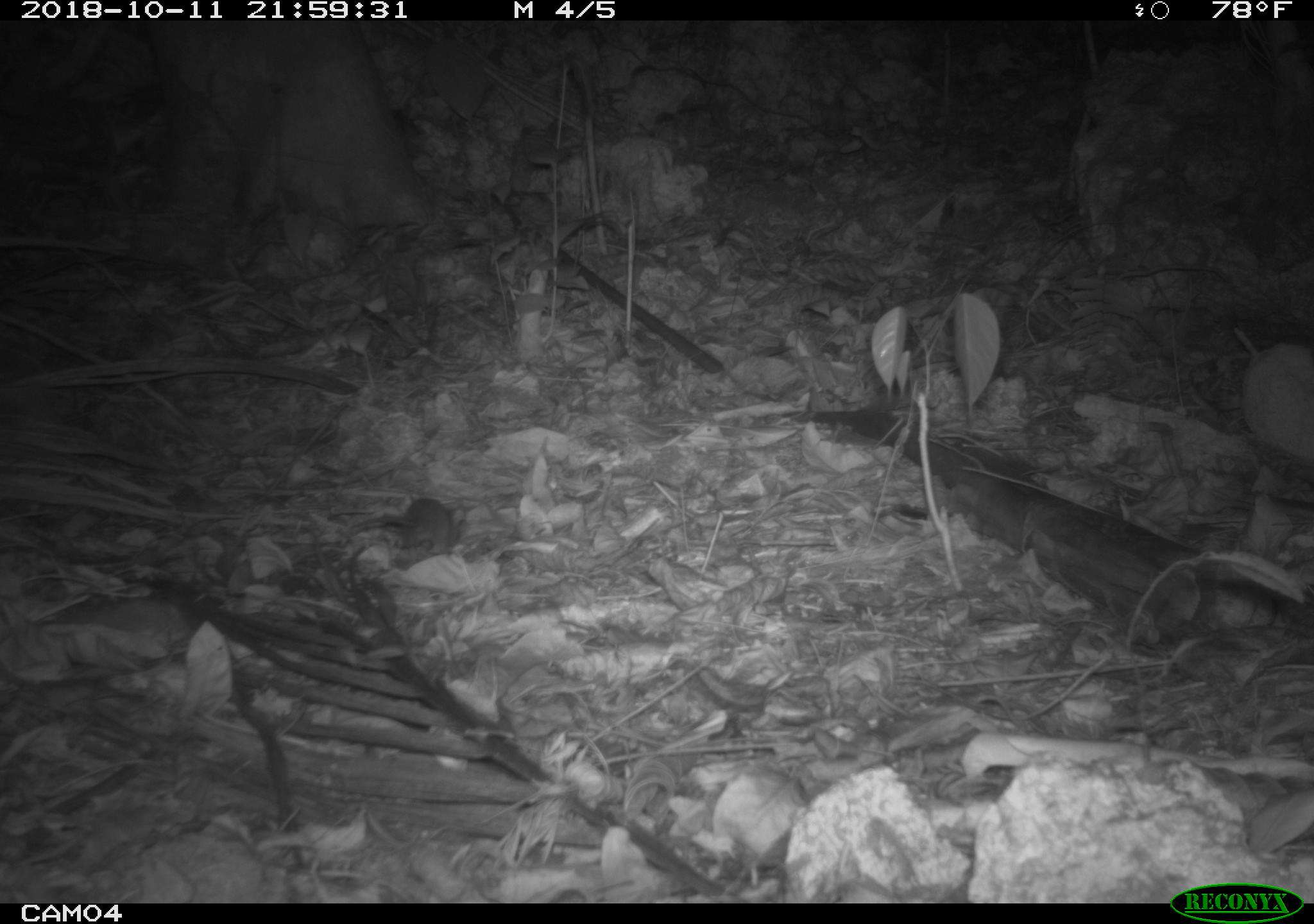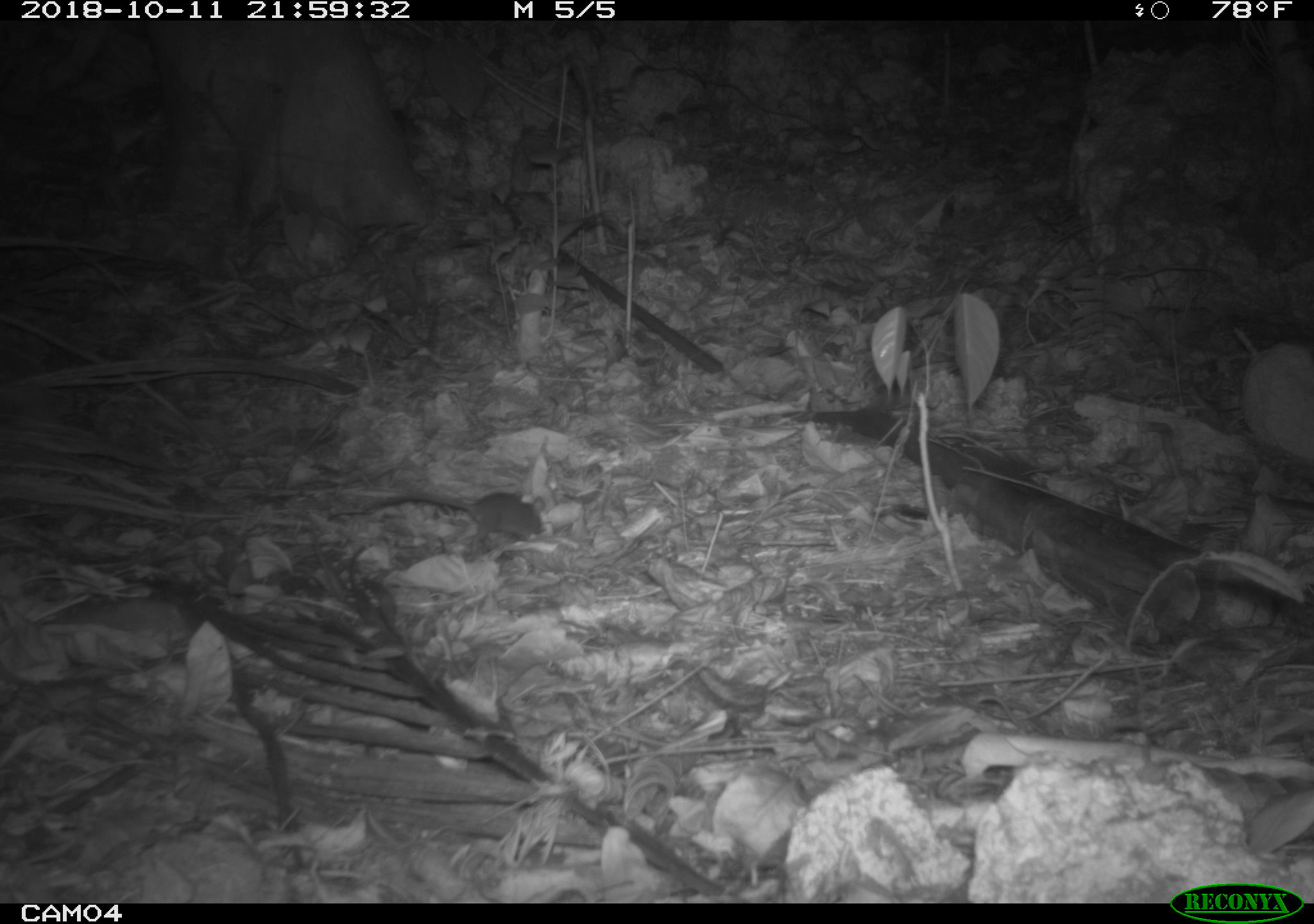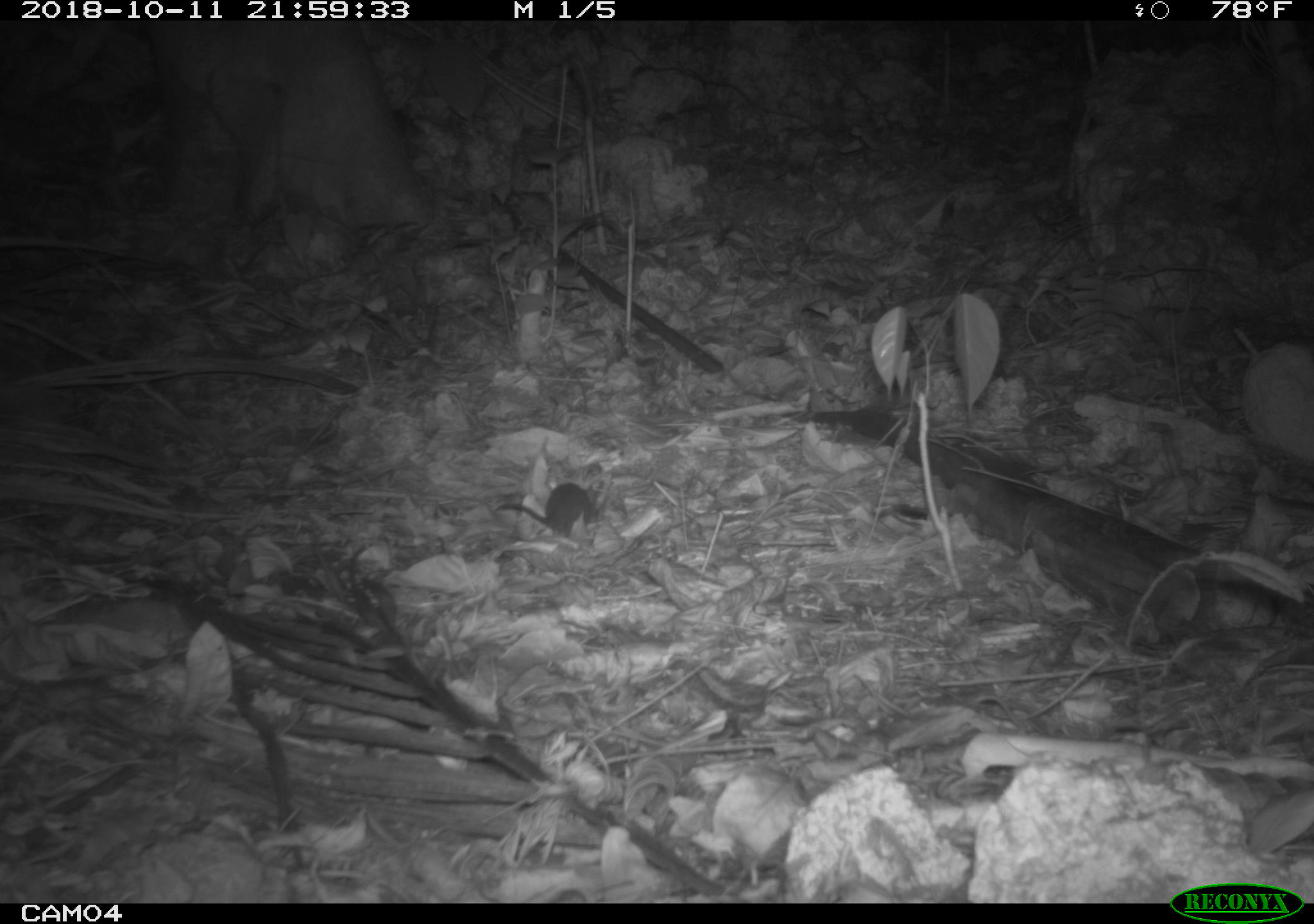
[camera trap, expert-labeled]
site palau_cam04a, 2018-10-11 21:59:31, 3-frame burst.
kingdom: Animalia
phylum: Chordata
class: Mammalia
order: Rodentia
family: Muridae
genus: Rattus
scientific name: Rattus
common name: rat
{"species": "rat (Rattus)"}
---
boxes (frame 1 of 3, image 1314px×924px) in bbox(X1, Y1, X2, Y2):
rat: bbox(336, 477, 477, 563)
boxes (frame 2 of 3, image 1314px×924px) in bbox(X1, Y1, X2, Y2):
rat: bbox(348, 484, 543, 550)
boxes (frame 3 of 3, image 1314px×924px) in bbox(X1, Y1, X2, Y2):
rat: bbox(492, 476, 611, 538)